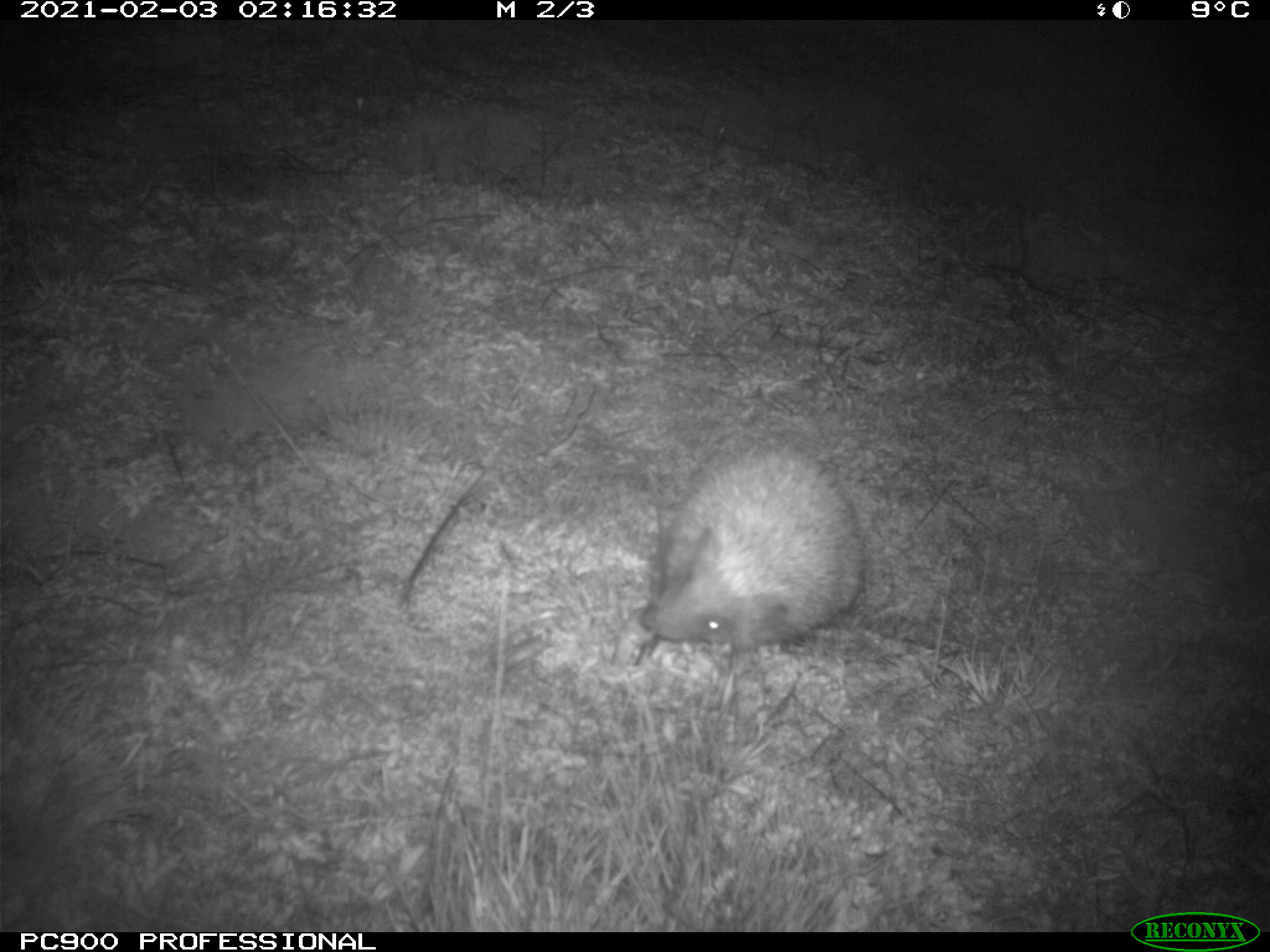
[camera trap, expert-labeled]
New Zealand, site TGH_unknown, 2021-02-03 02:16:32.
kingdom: Animalia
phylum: Chordata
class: Mammalia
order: Eulipotyphla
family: Erinaceidae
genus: Erinaceus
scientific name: Erinaceus europaeus europaeus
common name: european hedgehog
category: hedgehog